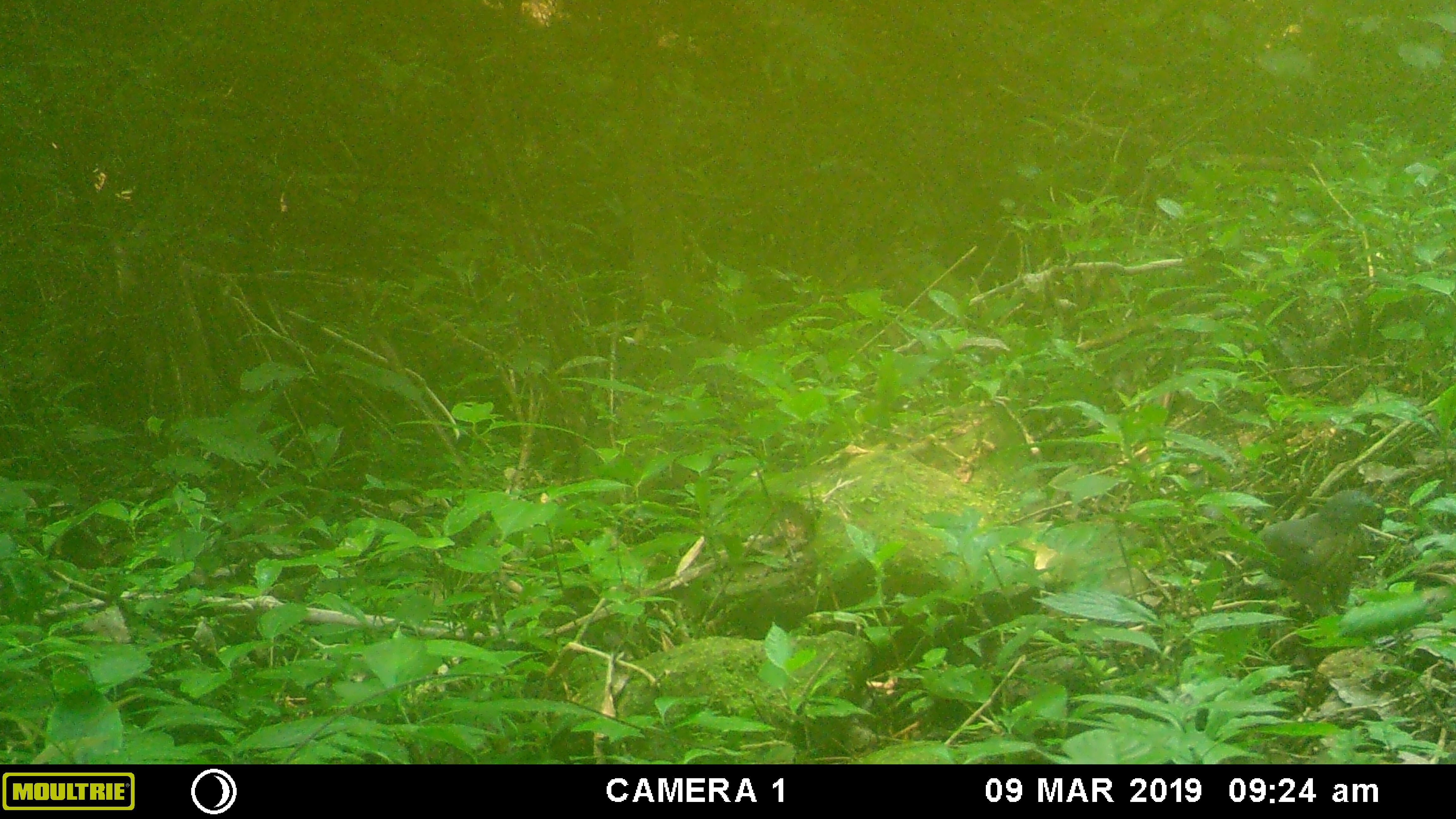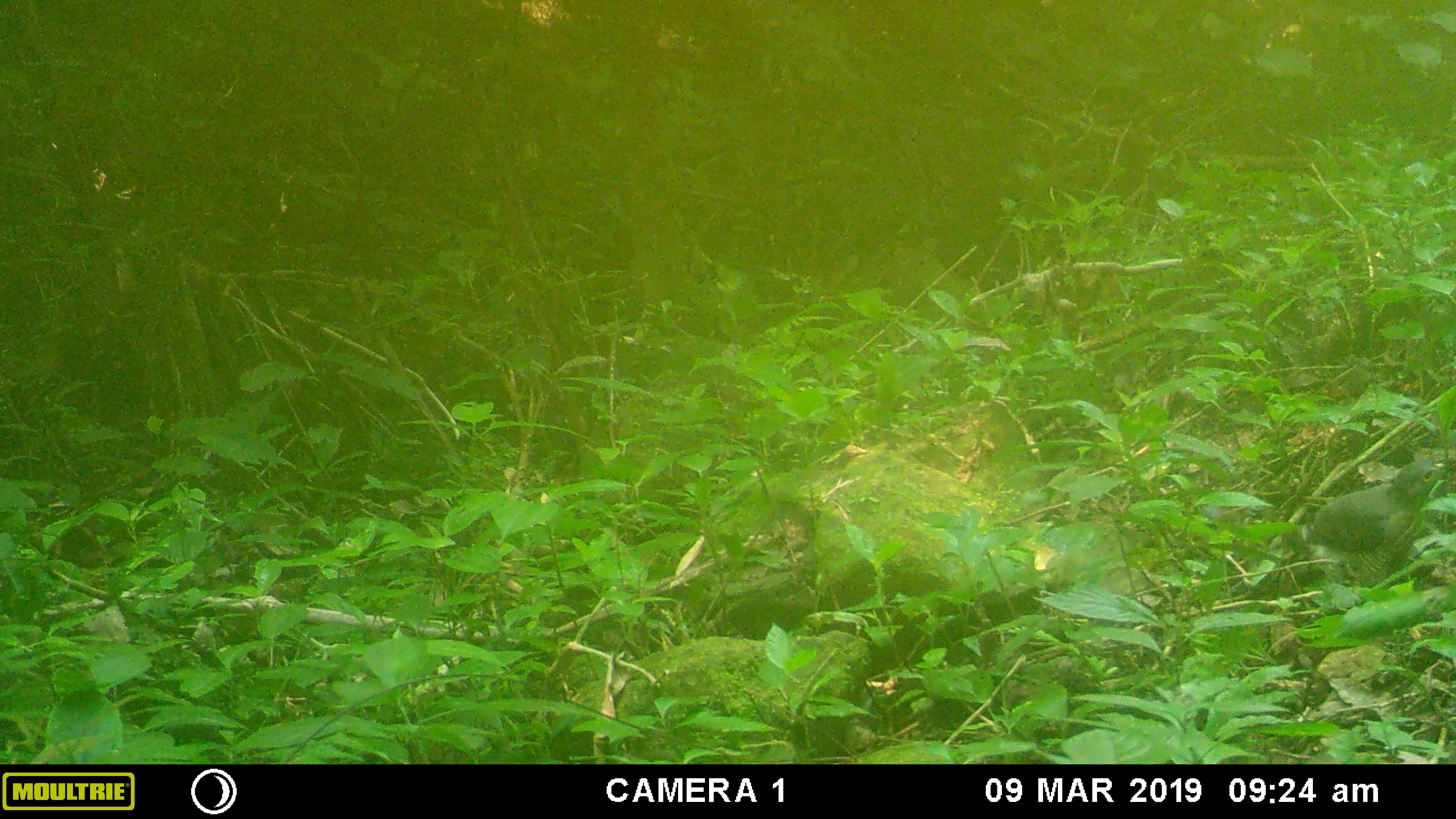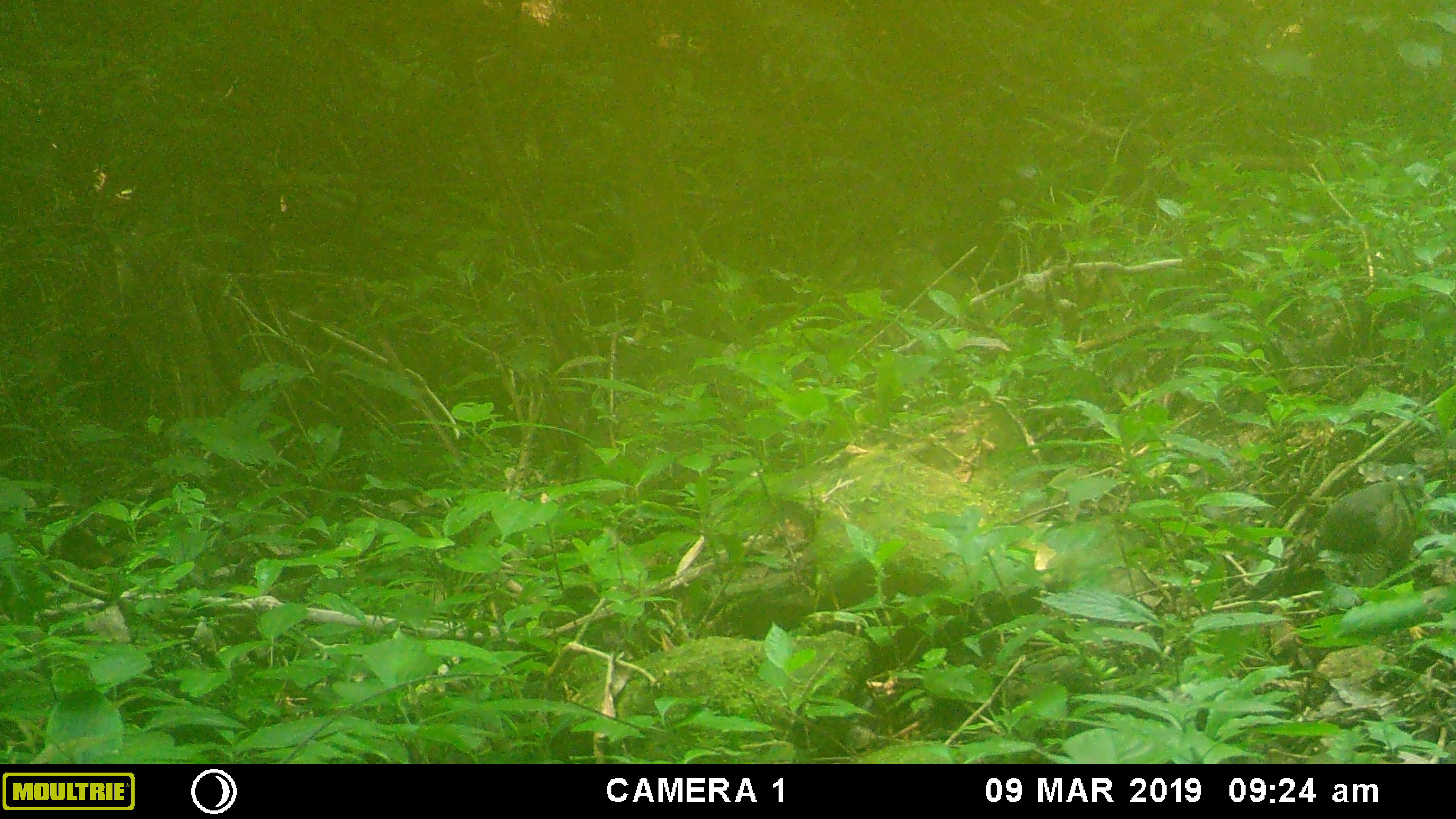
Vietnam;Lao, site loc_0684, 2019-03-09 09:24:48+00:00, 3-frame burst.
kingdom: Animalia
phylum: Chordata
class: Aves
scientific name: Aves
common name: bird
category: unidentified bird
Unidentified bird (bird) (Aves). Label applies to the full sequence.